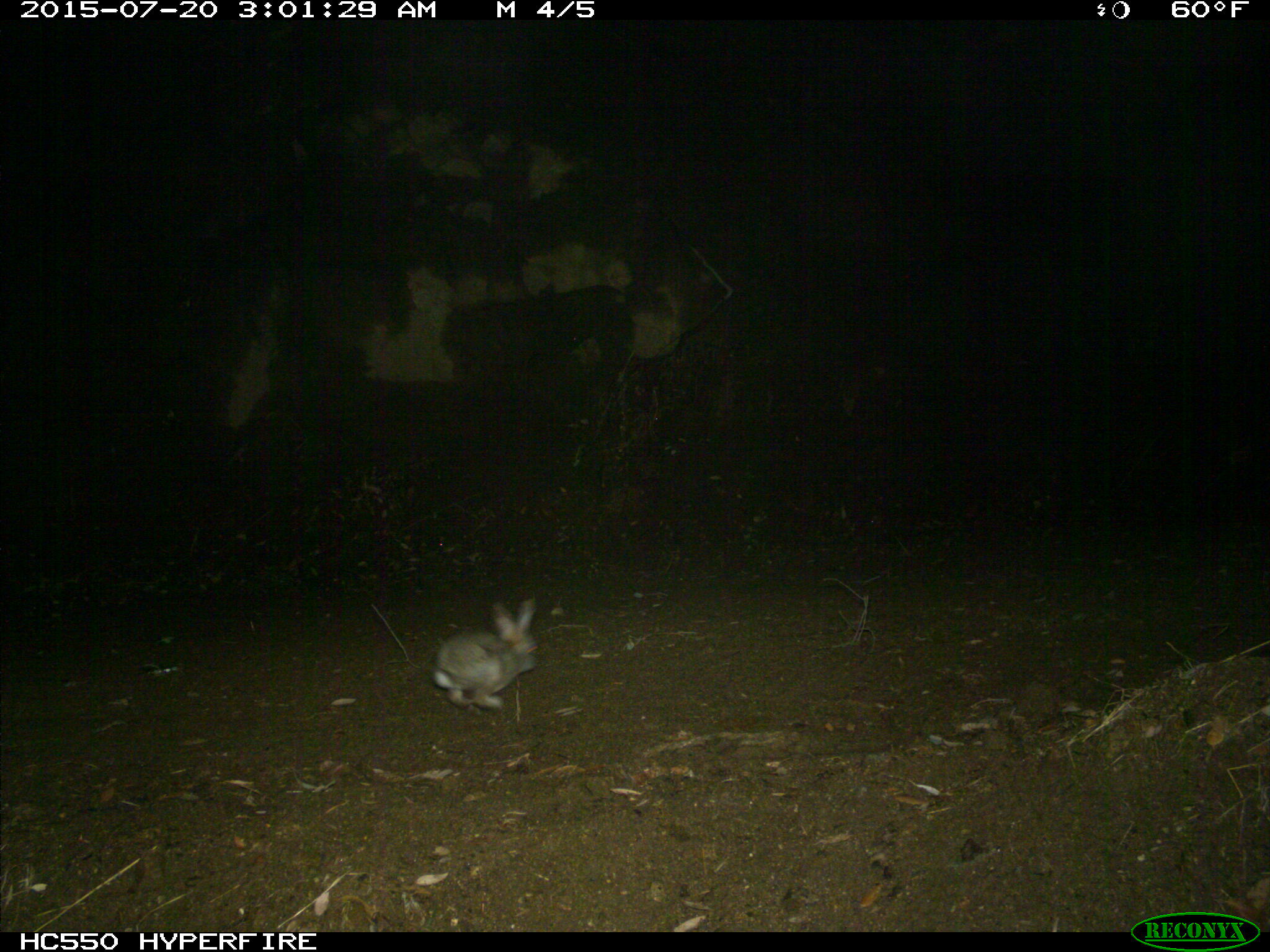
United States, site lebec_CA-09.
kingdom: Animalia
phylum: Chordata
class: Mammalia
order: Lagomorpha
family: Leporidae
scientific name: Leporidae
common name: rabbits and hares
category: unidentified rabbit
Unidentified rabbit (rabbits and hares) (Leporidae).